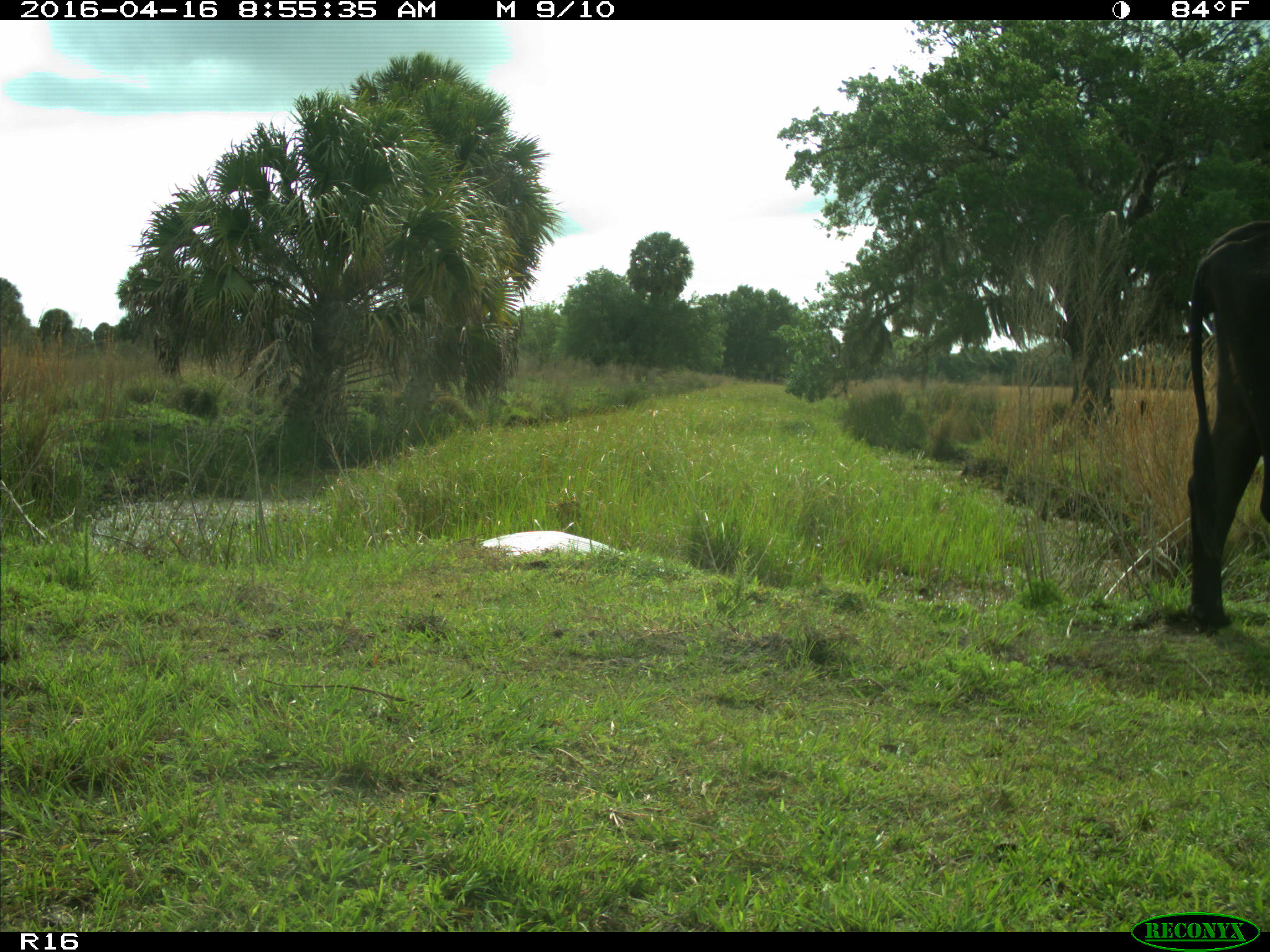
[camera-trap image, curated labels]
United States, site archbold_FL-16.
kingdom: Animalia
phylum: Chordata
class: Mammalia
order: Artiodactyla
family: Bovidae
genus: Bos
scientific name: Bos taurus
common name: domestic cow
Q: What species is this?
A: Bos taurus (domestic cow).